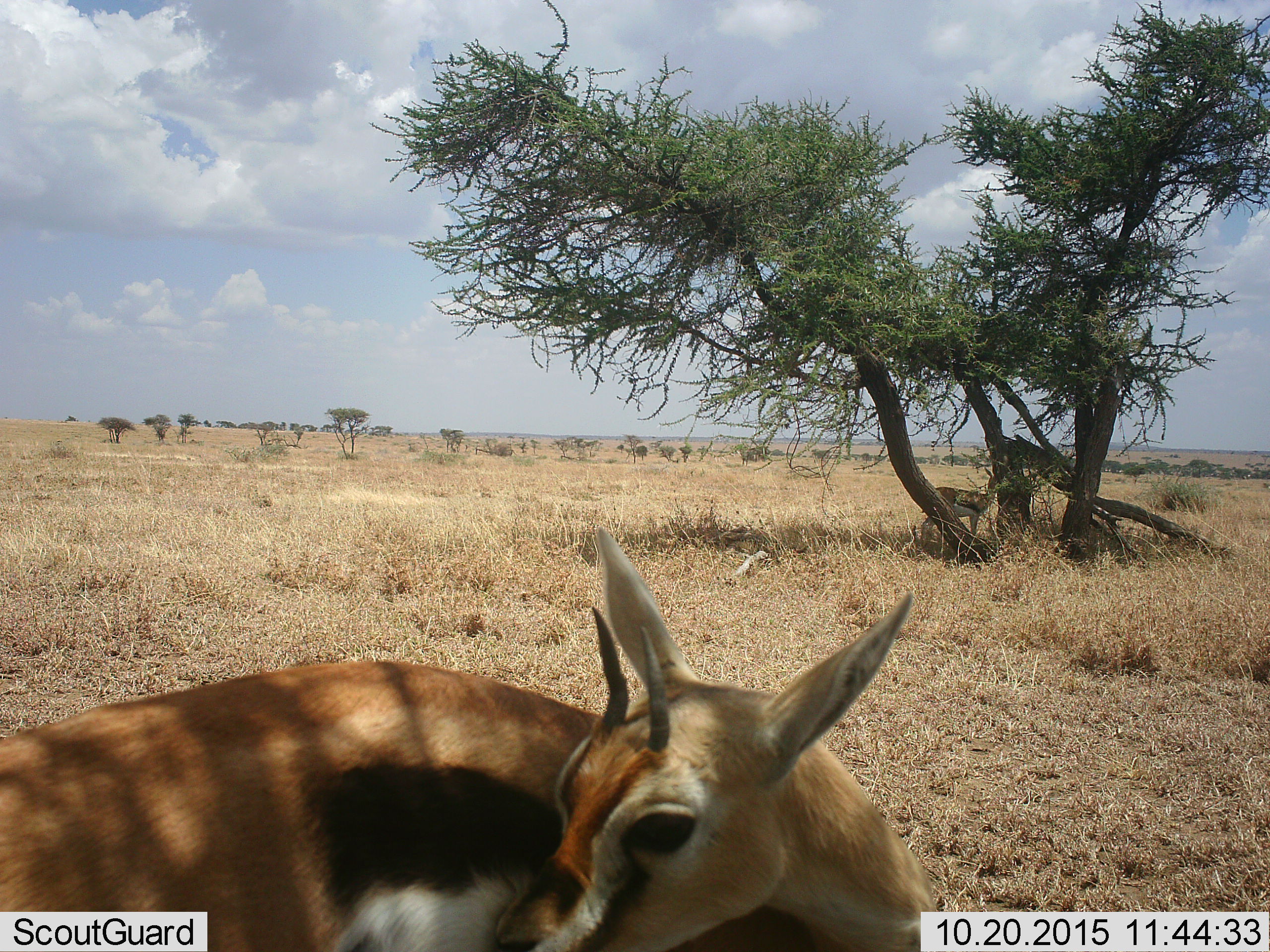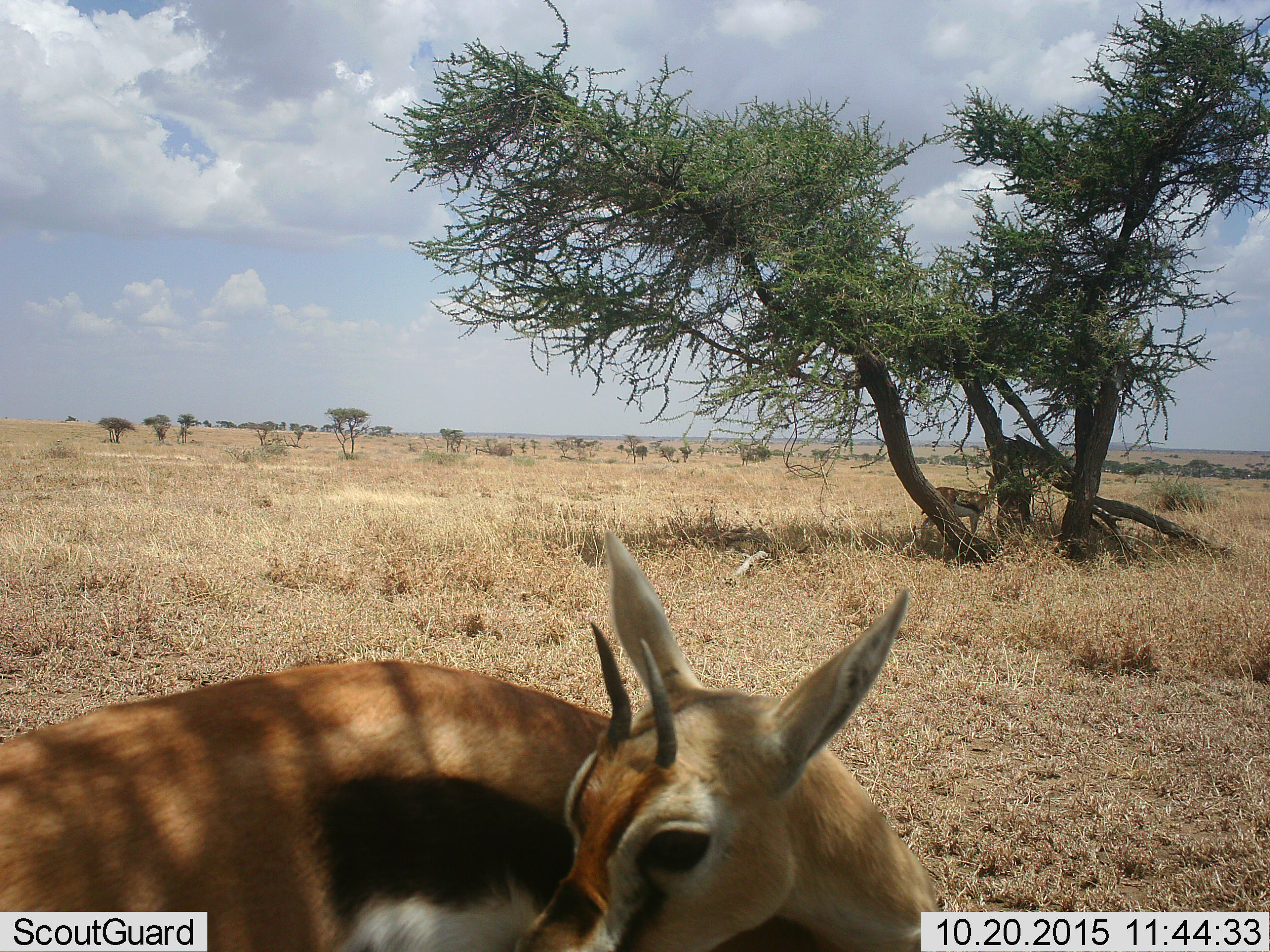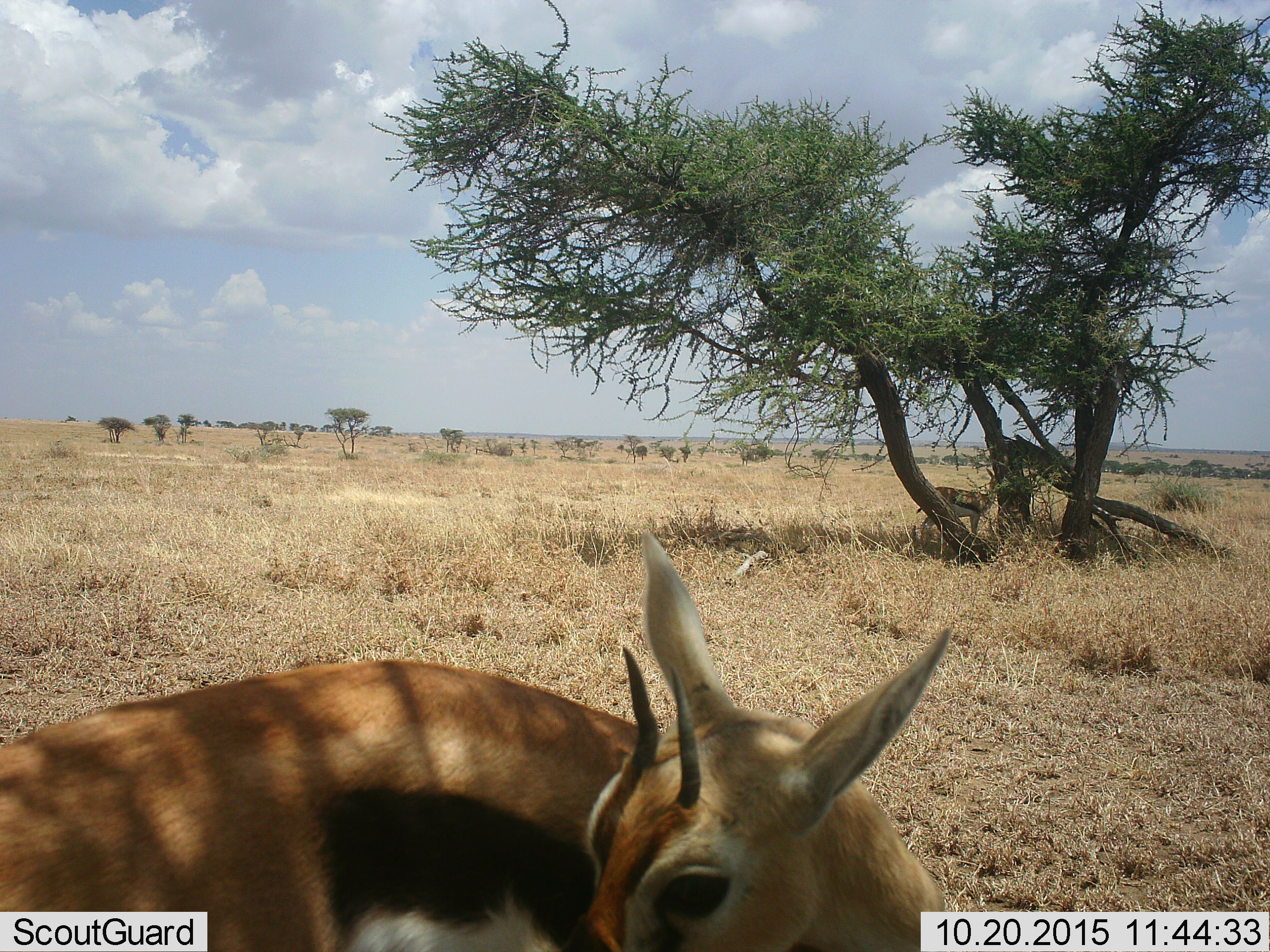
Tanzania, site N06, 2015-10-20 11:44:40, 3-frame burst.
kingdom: Animalia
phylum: Chordata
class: Mammalia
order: Artiodactyla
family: Bovidae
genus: Eudorcas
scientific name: Eudorcas thomsonii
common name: thomson's gazelle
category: gazellethomsons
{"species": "gazellethomsons (thomson's gazelle) (Eudorcas thomsonii)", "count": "2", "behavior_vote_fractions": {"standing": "78%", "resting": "0%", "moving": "11%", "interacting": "11%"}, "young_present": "0%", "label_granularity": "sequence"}